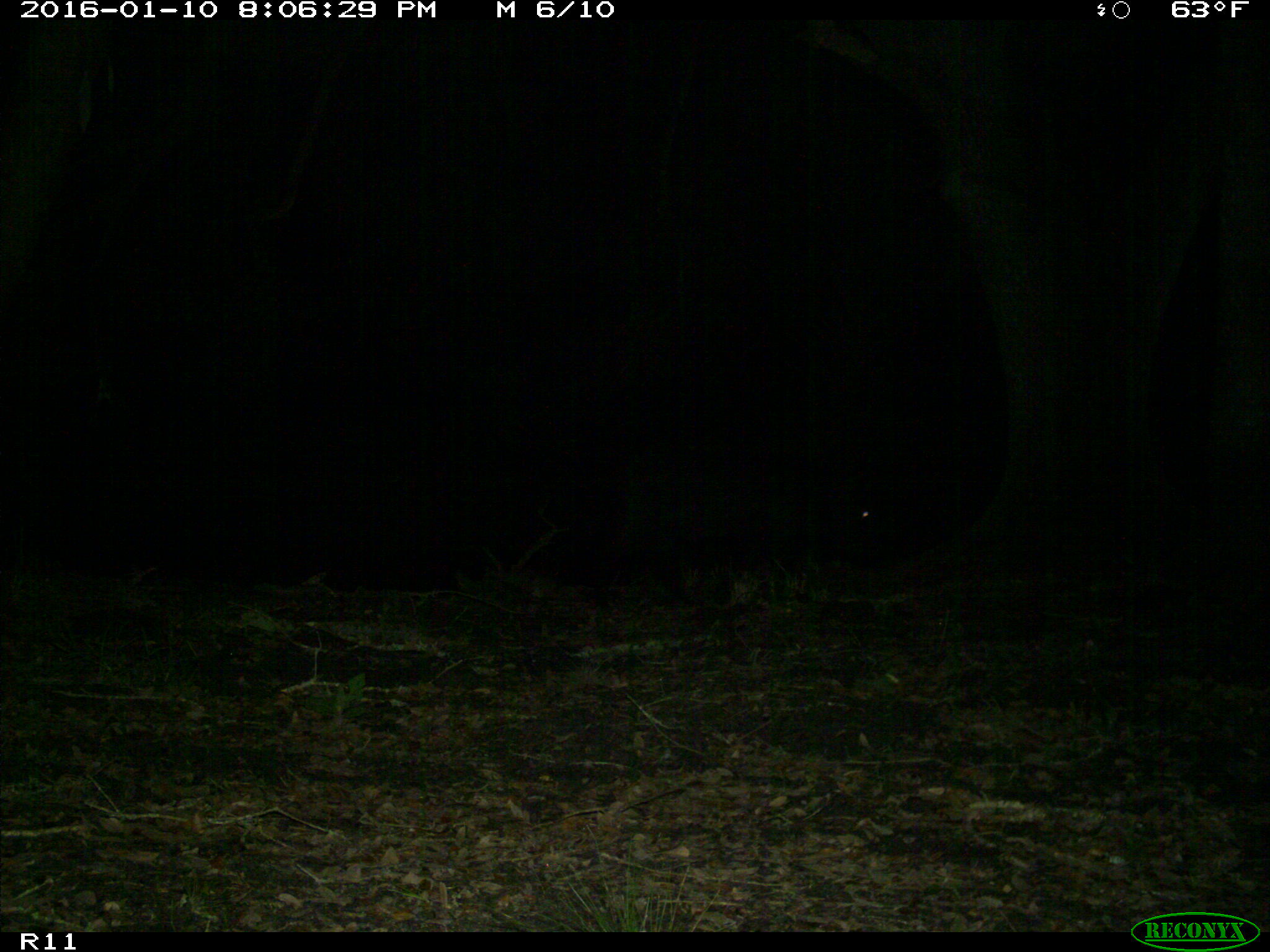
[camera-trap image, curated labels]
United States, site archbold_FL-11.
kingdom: Animalia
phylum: Chordata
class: Mammalia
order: Artiodactyla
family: Suidae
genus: Sus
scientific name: Sus scrofa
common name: wild boar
Sus scrofa (wild boar).